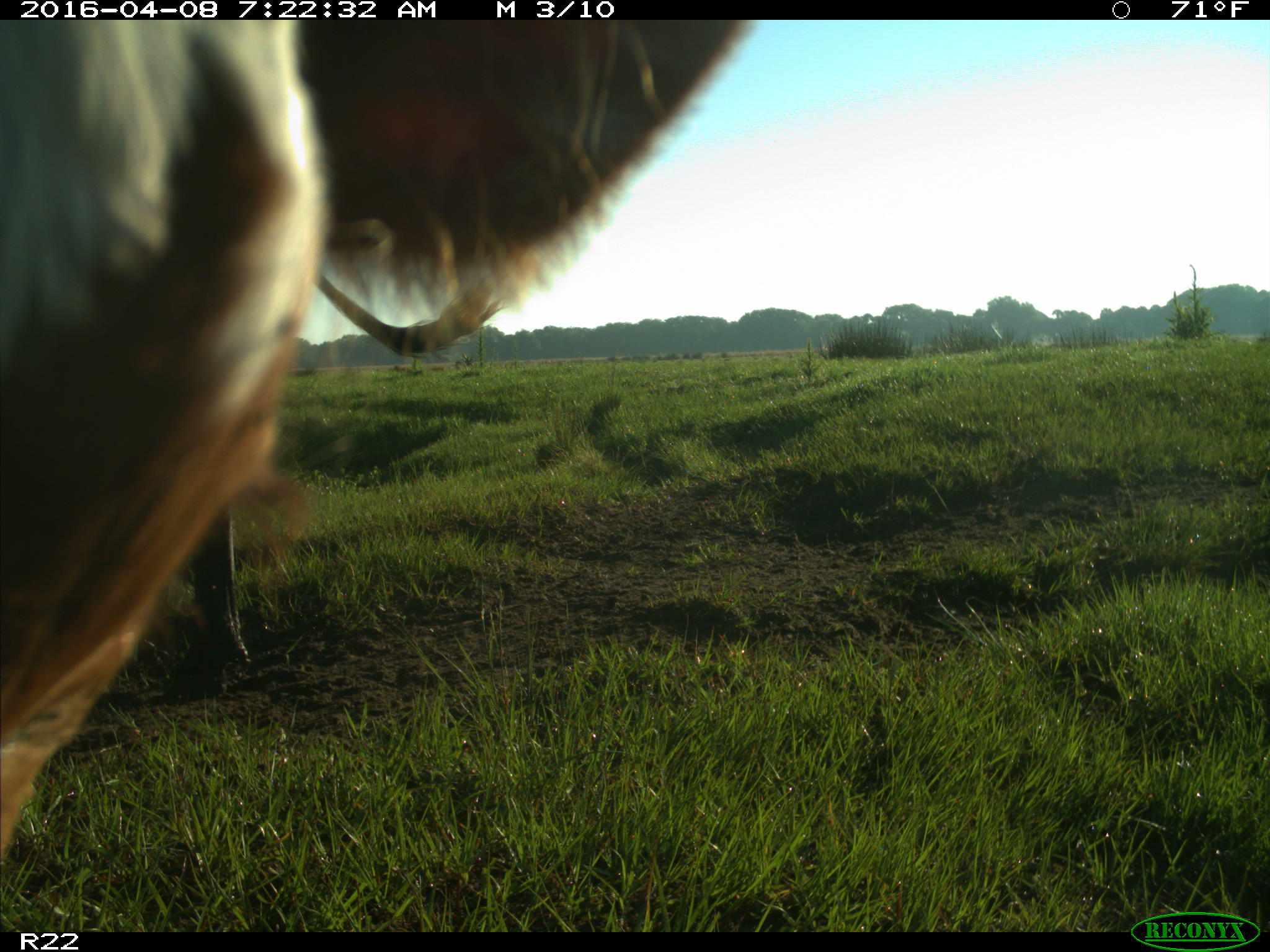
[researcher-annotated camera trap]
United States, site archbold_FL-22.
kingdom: Animalia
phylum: Chordata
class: Mammalia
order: Artiodactyla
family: Bovidae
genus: Bos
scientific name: Bos taurus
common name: domestic cow